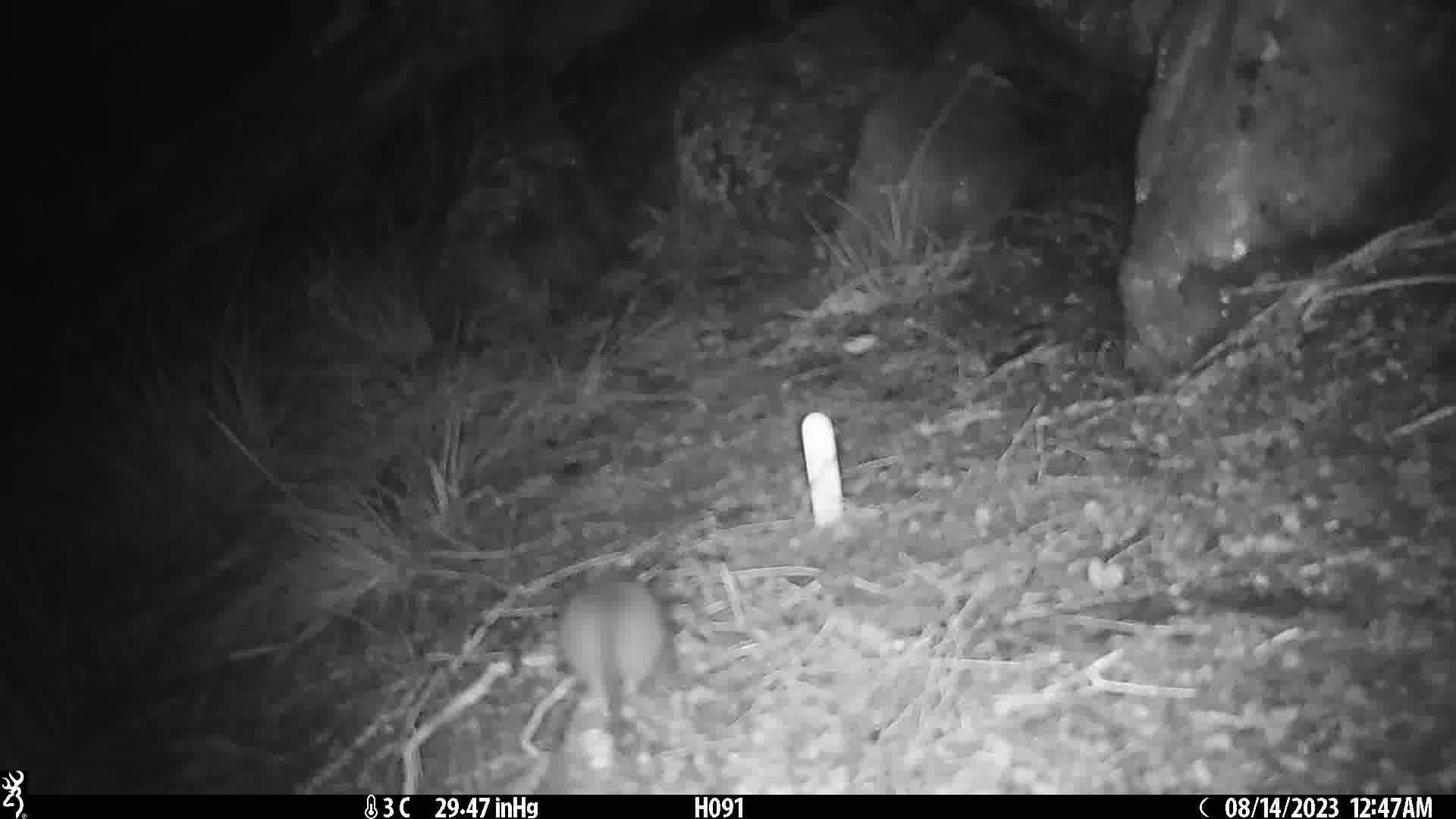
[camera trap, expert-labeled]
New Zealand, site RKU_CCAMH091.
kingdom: Animalia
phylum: Chordata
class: Mammalia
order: Rodentia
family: Muridae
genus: Rattus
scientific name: Rattus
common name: rat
Rat (Rattus).